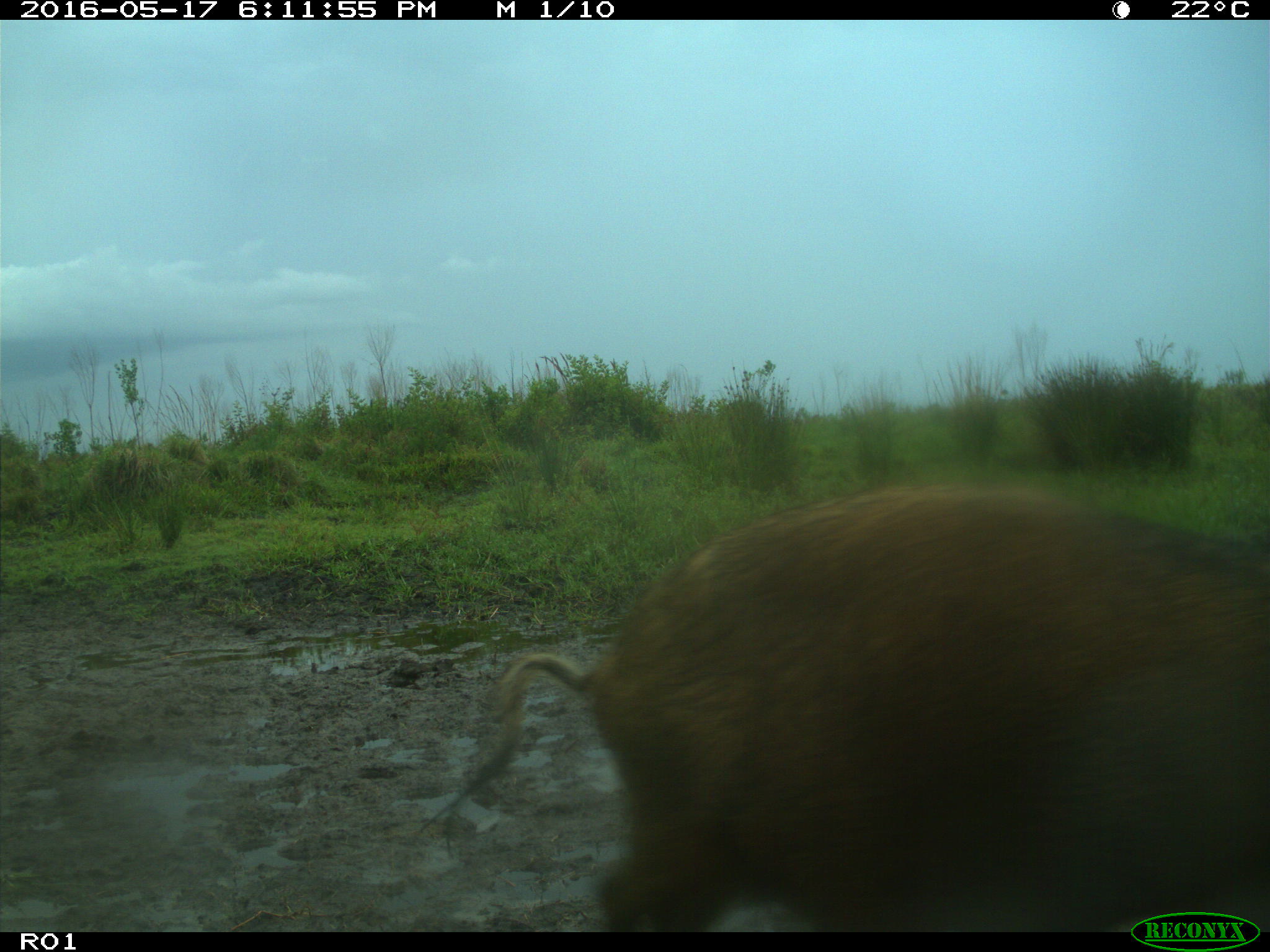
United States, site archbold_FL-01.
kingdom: Animalia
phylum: Chordata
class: Mammalia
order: Artiodactyla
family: Suidae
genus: Sus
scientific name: Sus scrofa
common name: wild boar